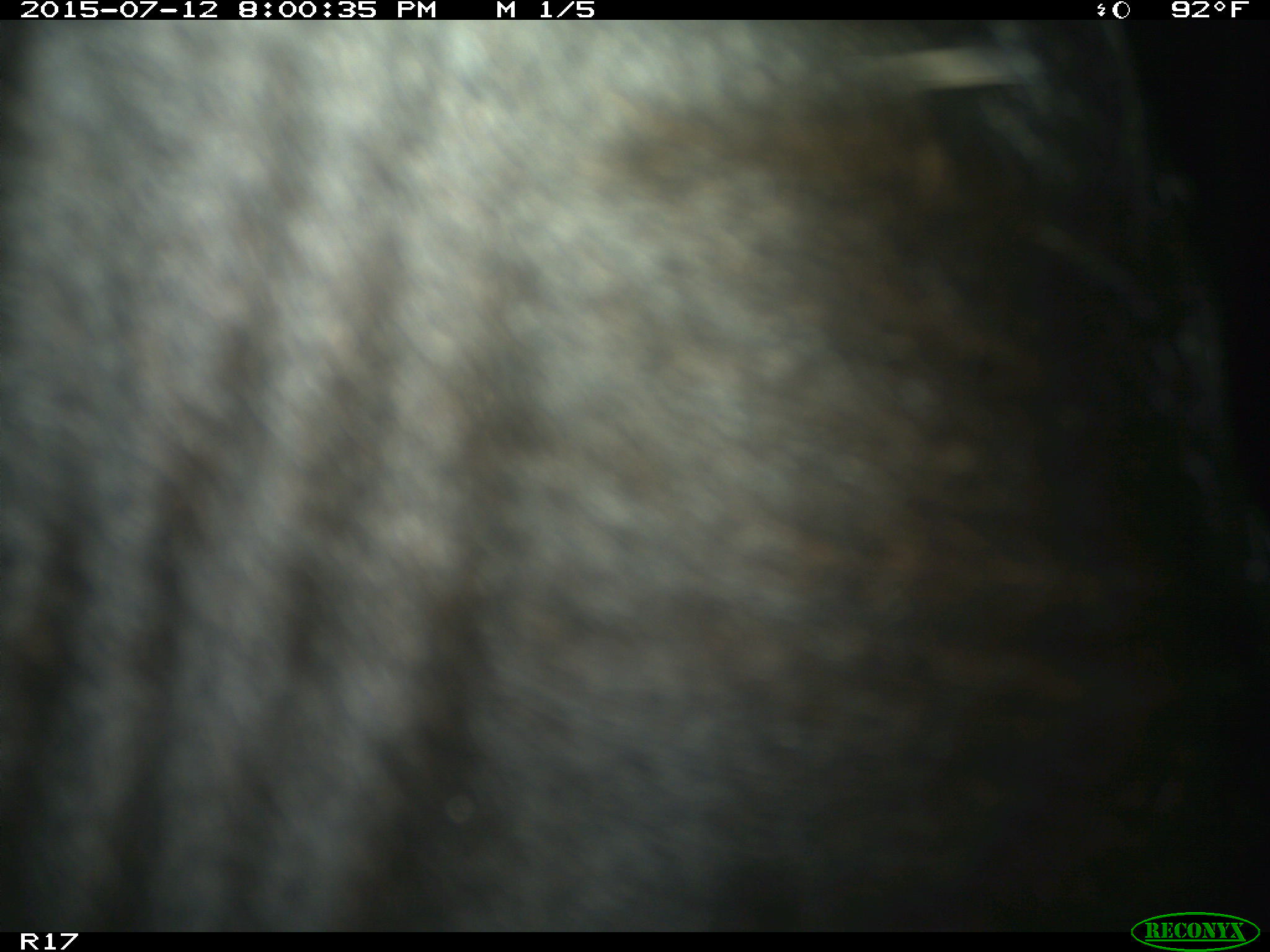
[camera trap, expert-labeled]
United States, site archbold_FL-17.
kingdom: Animalia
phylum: Chordata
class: Mammalia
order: Artiodactyla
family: Bovidae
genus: Bos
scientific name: Bos taurus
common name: domestic cow